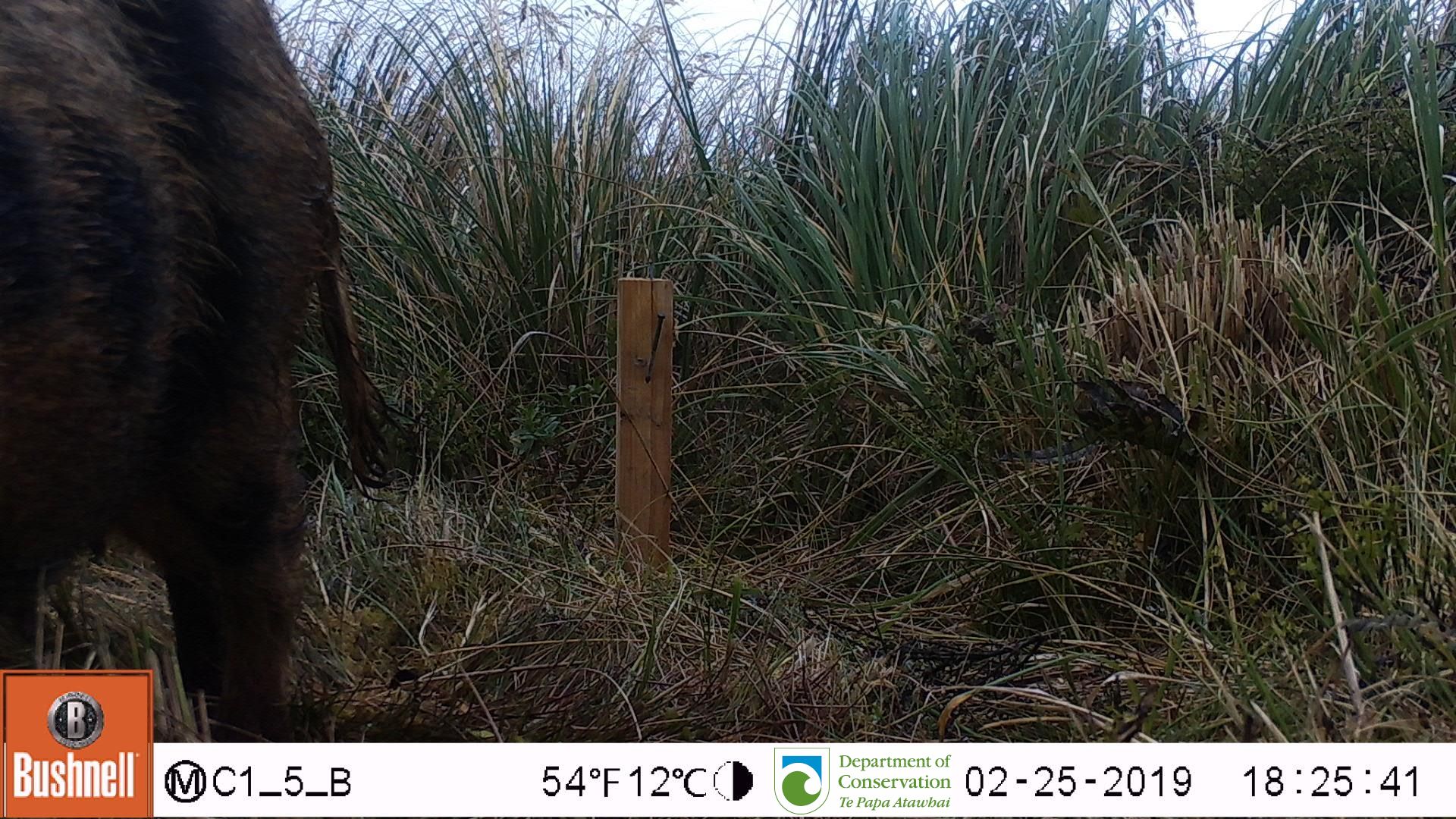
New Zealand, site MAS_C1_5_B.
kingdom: Animalia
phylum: Chordata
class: Mammalia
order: Artiodactyla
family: Suidae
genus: Sus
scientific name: Sus scrofa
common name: pig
Pig (Sus scrofa).